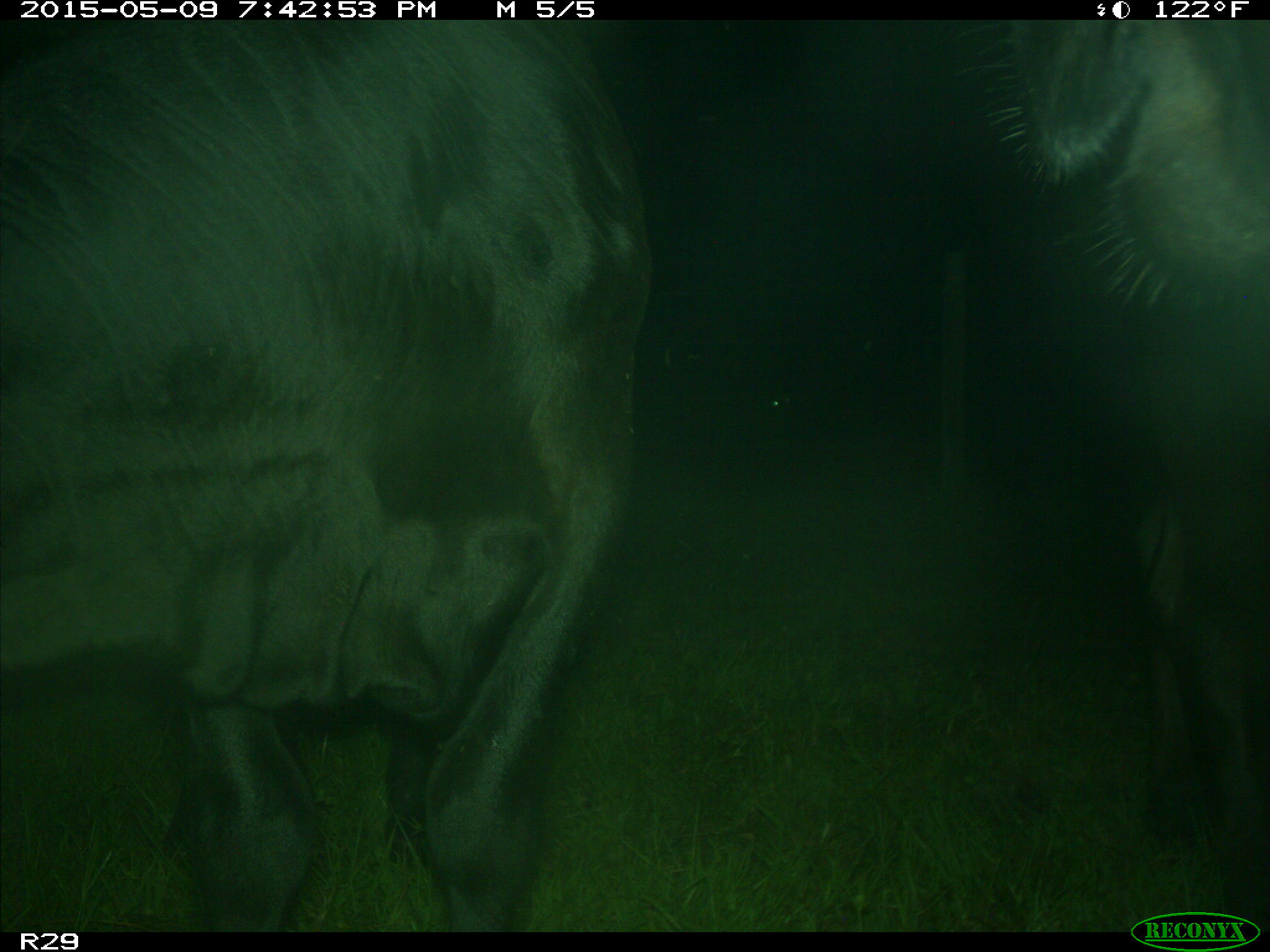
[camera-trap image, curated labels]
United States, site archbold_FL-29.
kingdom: Animalia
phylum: Chordata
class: Mammalia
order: Artiodactyla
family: Bovidae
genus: Bos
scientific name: Bos taurus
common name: domestic cow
Bos taurus (domestic cow).